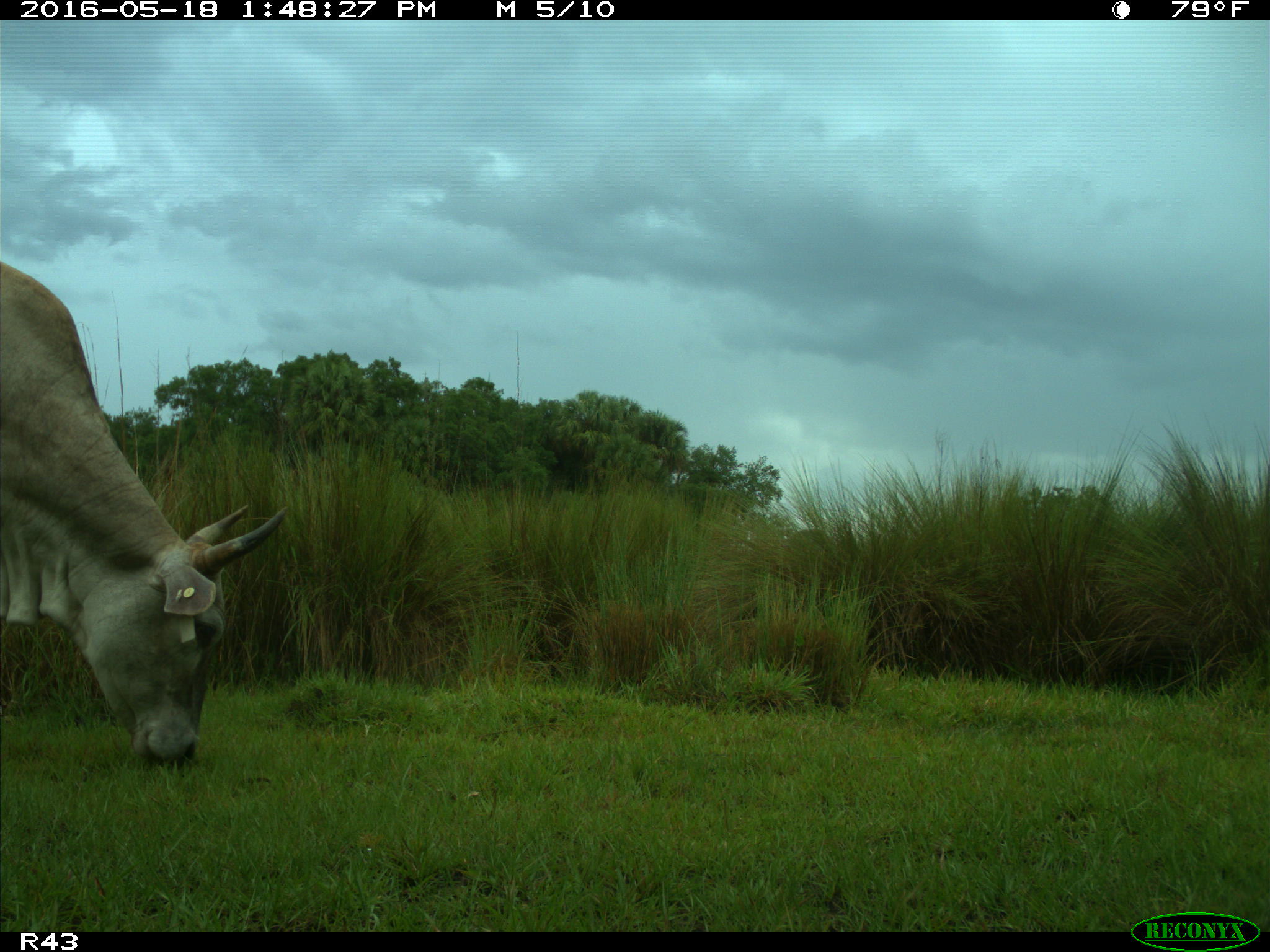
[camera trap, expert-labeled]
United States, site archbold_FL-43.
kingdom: Animalia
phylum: Chordata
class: Mammalia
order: Artiodactyla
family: Bovidae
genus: Bos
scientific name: Bos taurus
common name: domestic cow